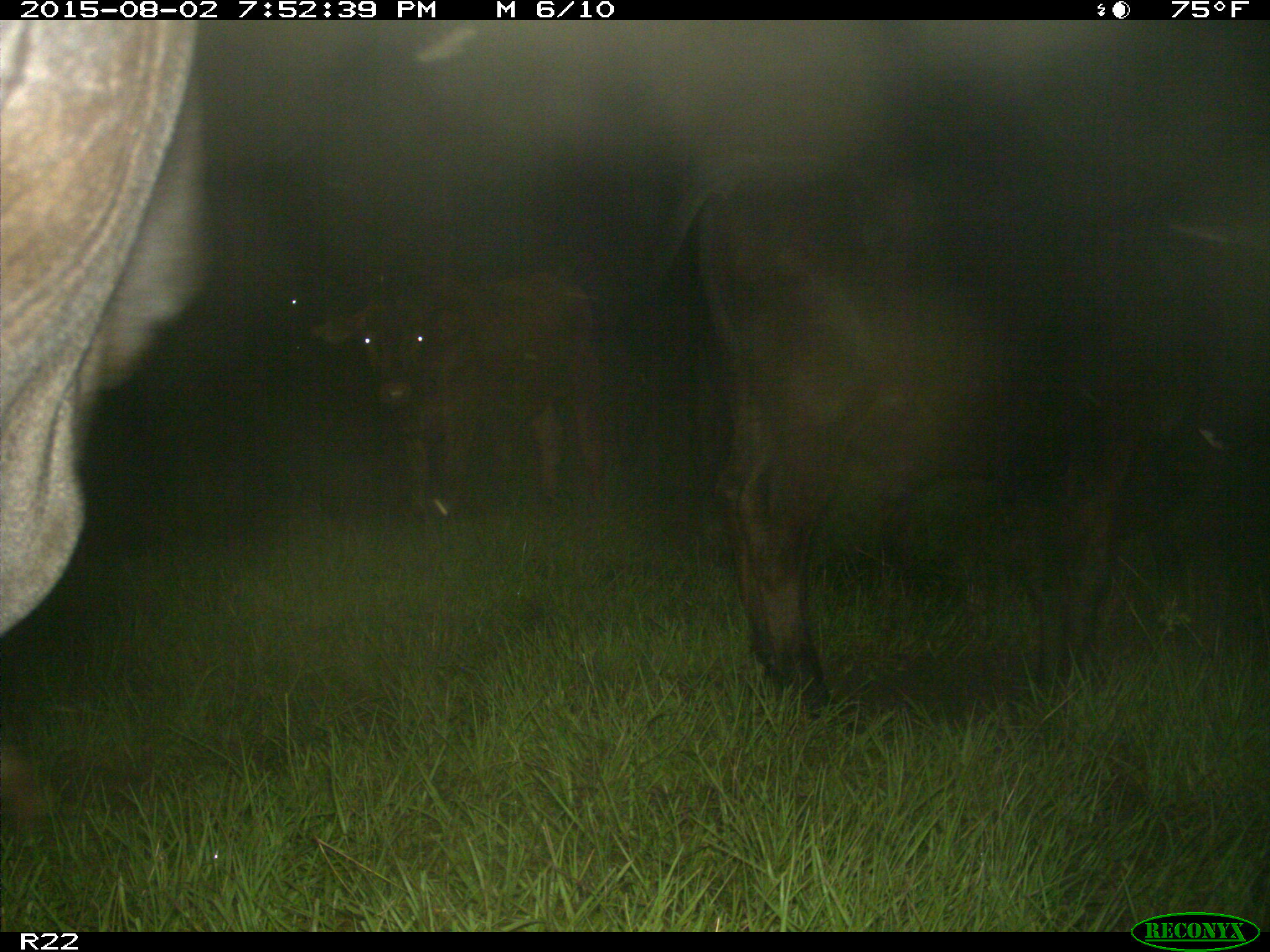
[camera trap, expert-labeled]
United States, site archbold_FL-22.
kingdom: Animalia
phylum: Chordata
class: Mammalia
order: Artiodactyla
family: Bovidae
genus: Bos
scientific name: Bos taurus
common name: domestic cow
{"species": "Bos taurus (domestic cow)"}